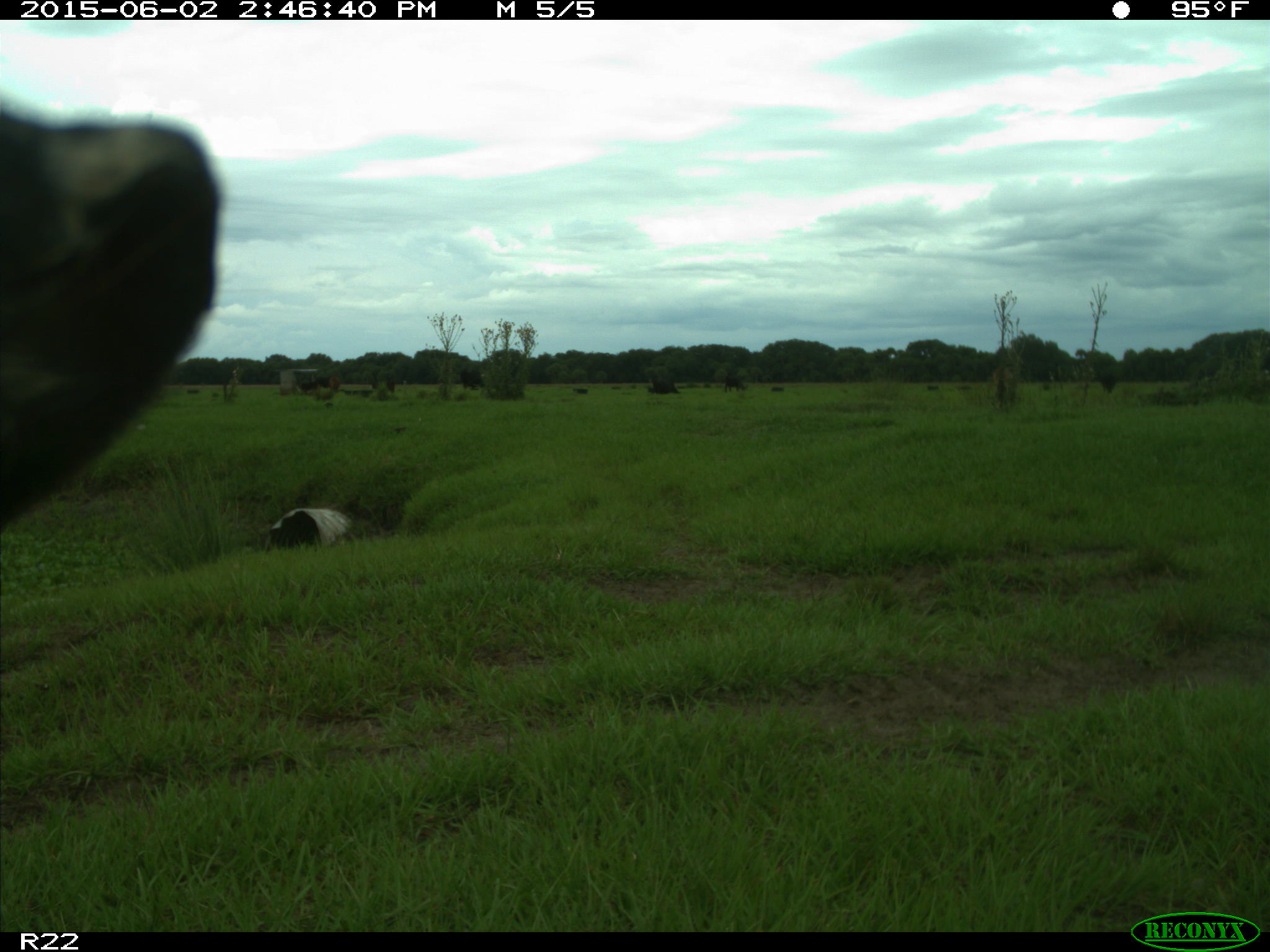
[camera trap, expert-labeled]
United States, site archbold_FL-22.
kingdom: Animalia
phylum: Chordata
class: Mammalia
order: Artiodactyla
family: Bovidae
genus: Bos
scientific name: Bos taurus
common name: domestic cow